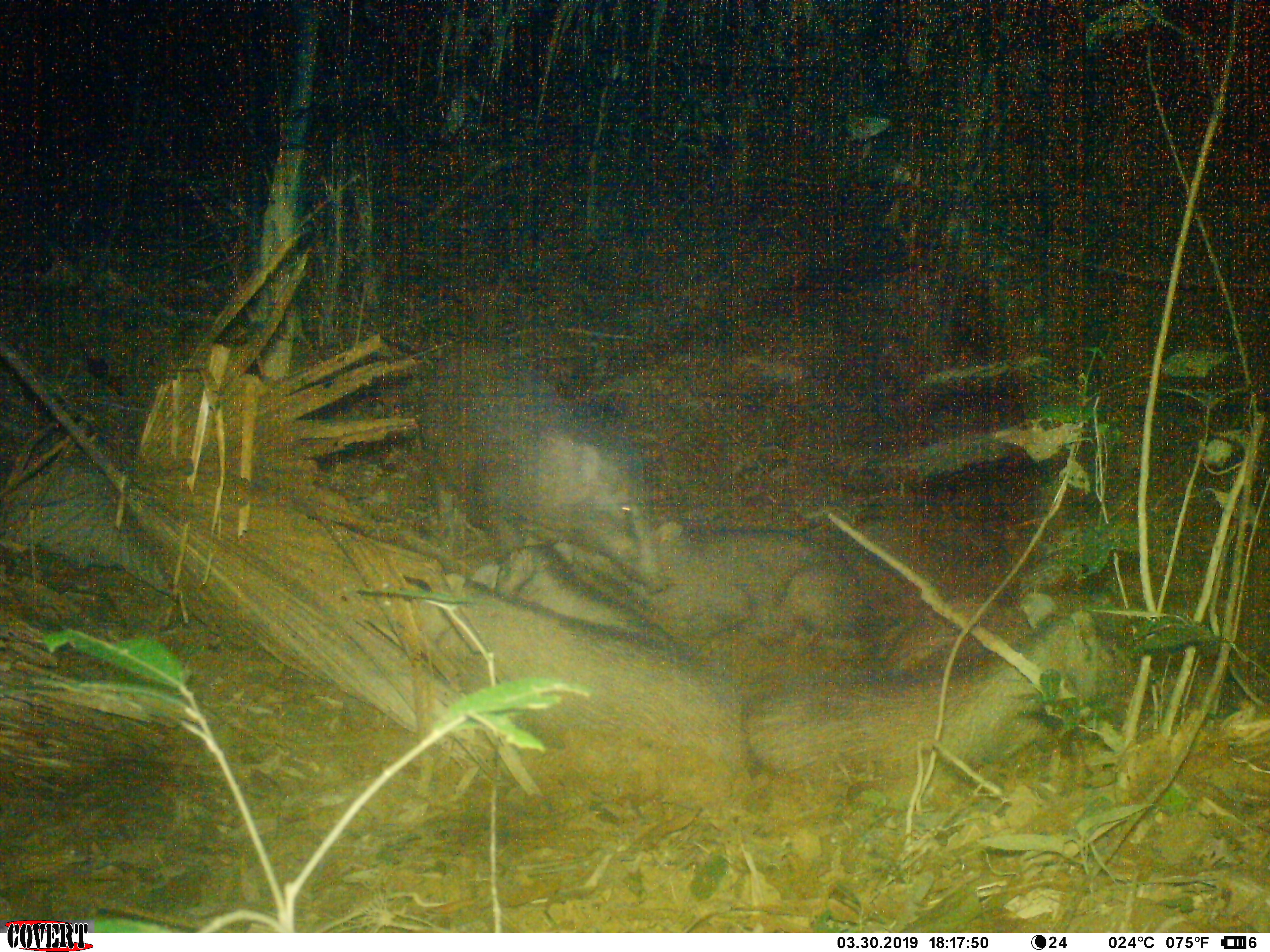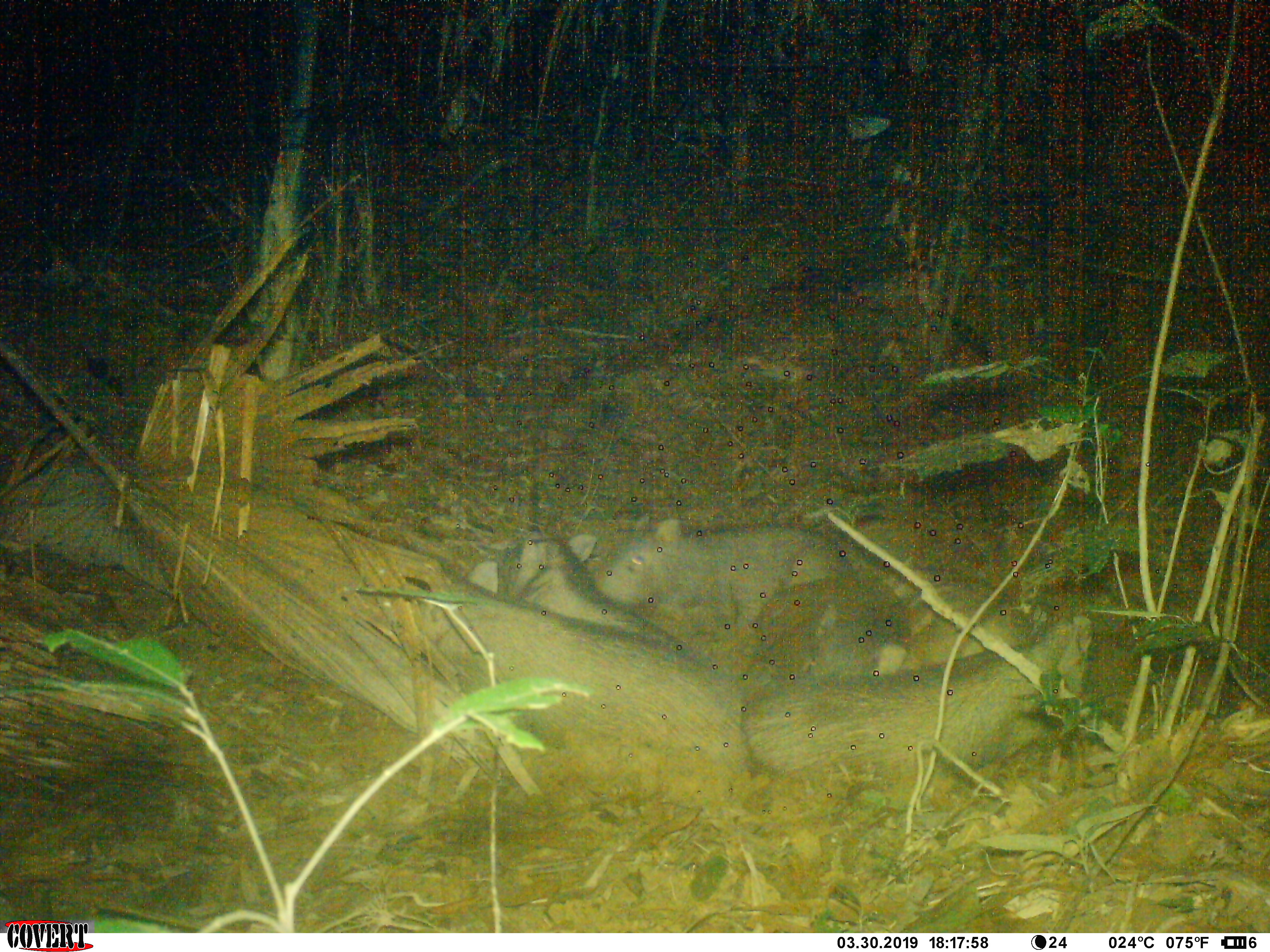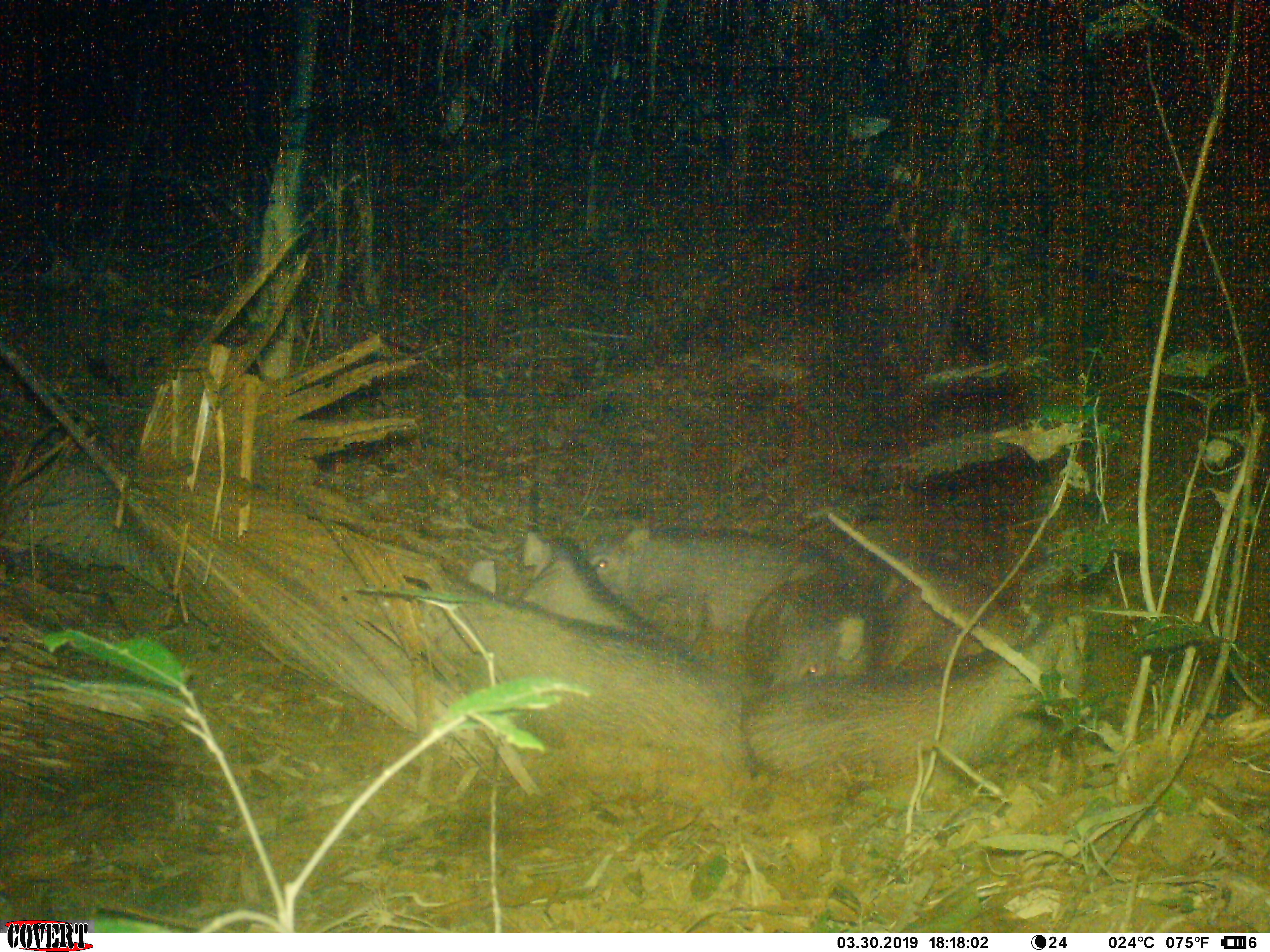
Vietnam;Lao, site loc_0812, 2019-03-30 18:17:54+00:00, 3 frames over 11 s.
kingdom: Animalia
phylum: Chordata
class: Mammalia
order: Artiodactyla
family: Suidae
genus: Sus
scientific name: Sus scrofa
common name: eurasian wild pig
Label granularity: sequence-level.